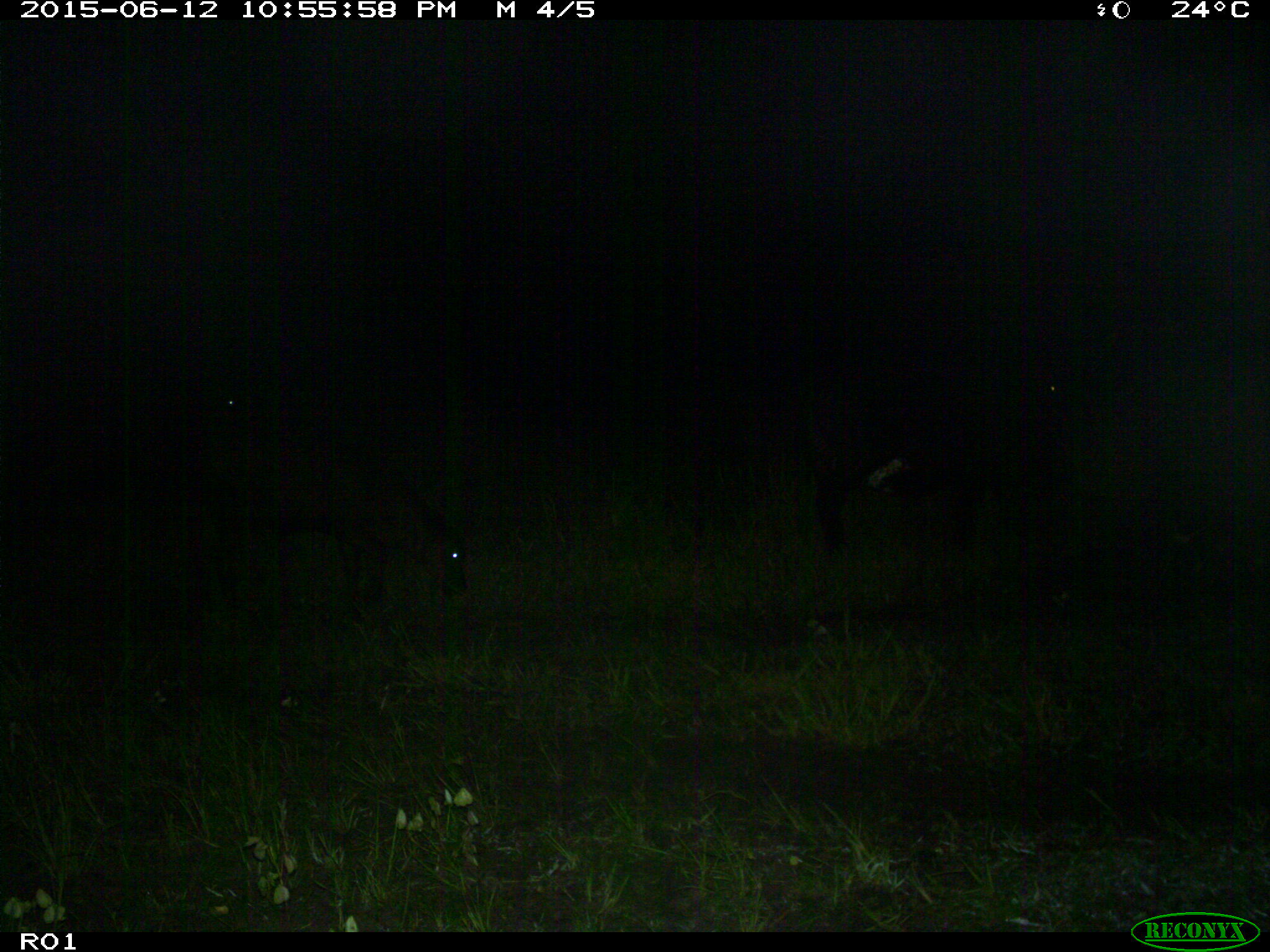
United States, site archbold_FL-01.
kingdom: Animalia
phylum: Chordata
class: Mammalia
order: Artiodactyla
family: Bovidae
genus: Bos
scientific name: Bos taurus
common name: domestic cow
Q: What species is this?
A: Bos taurus (domestic cow).